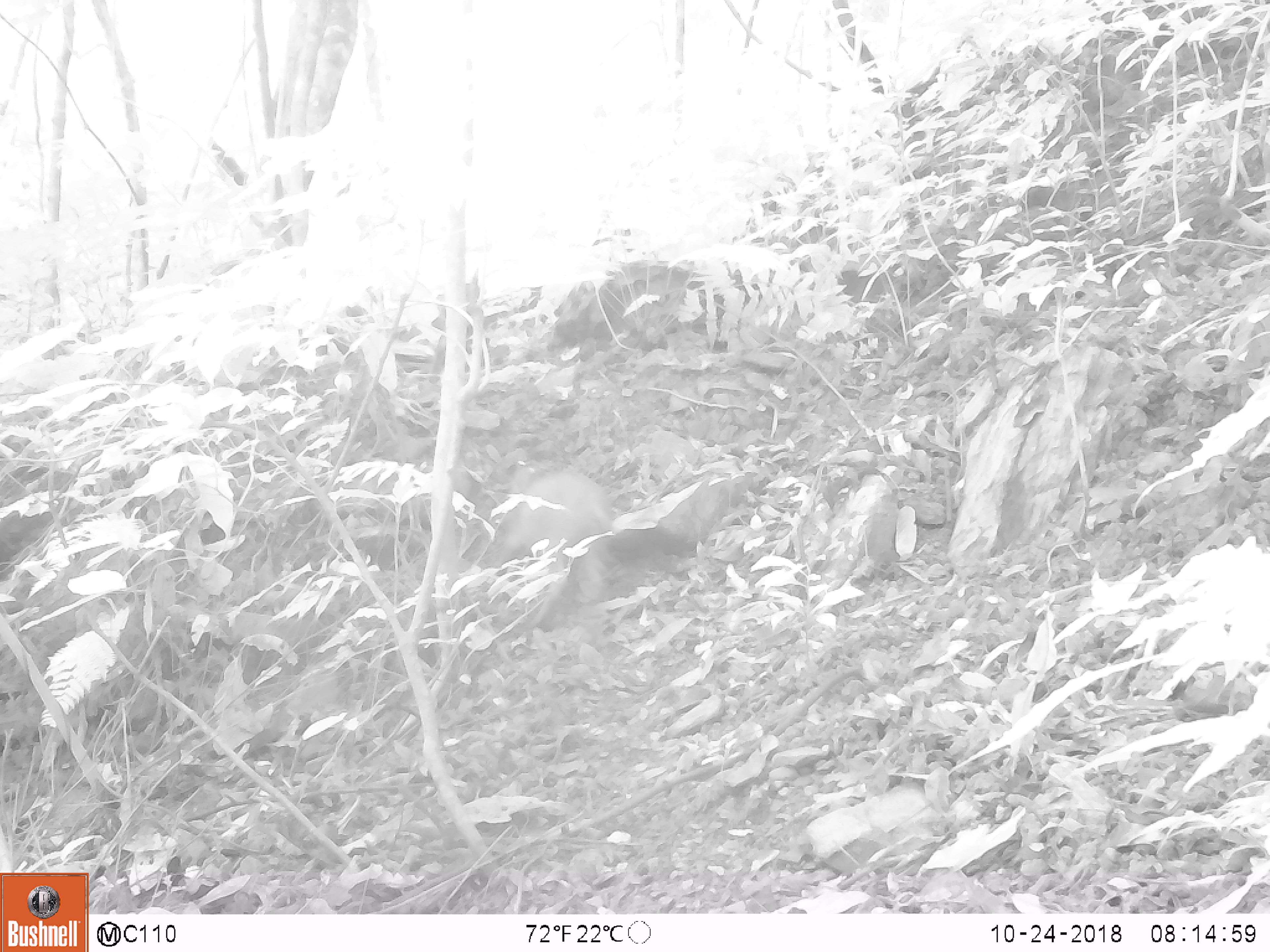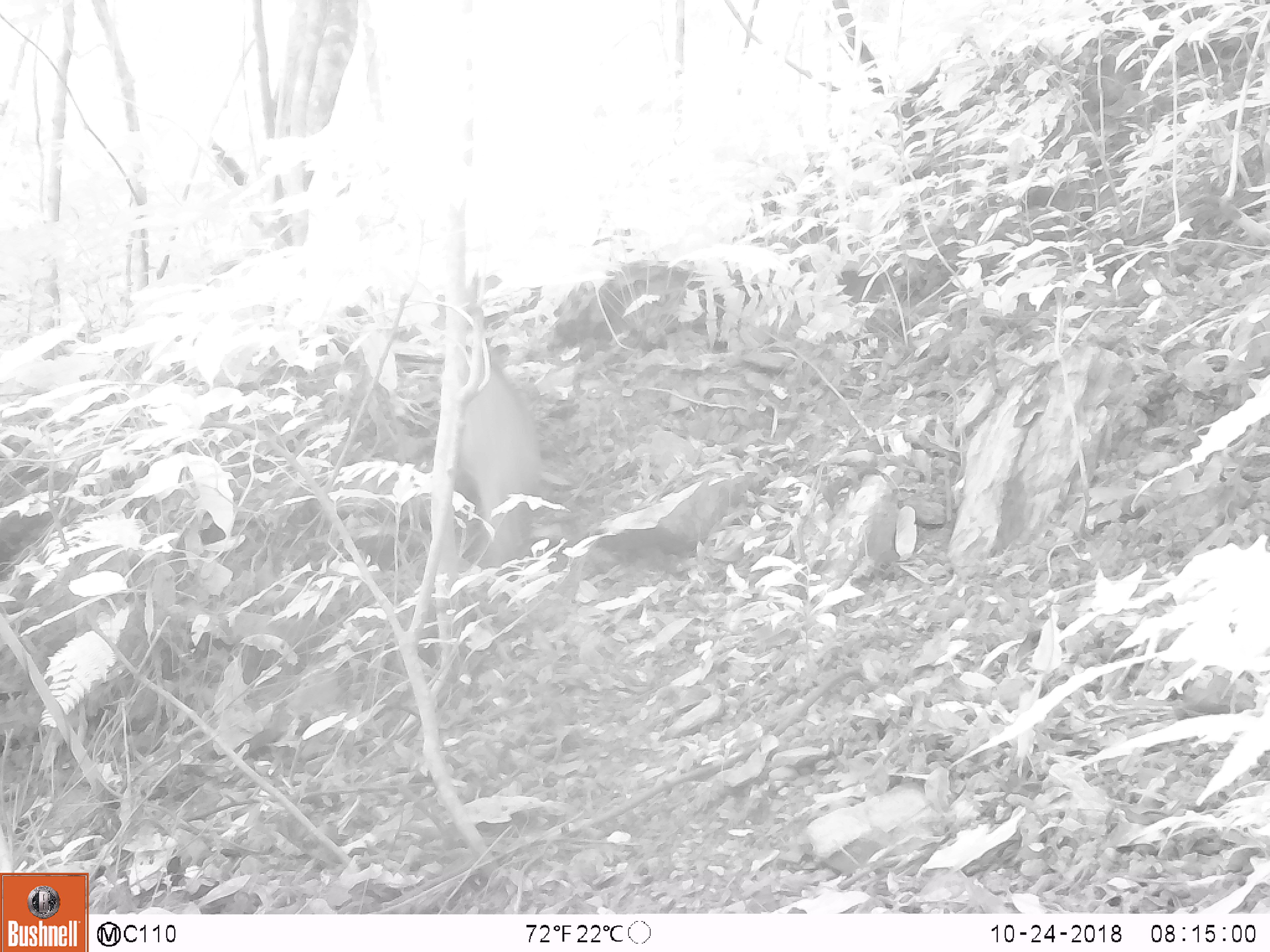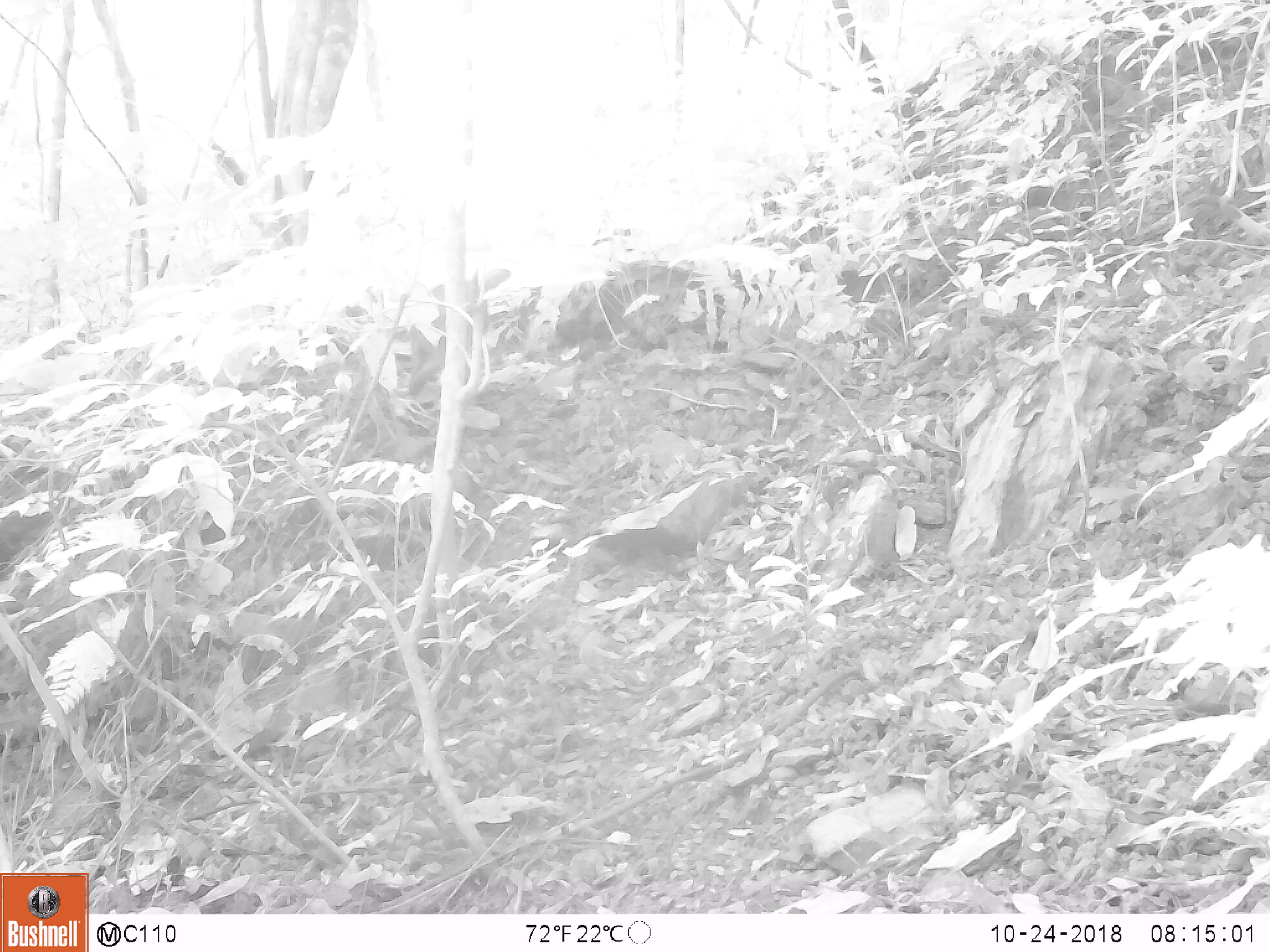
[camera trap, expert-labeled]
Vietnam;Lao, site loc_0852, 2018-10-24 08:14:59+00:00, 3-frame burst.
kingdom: Animalia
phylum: Chordata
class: Mammalia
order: Artiodactyla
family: Suidae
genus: Sus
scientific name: Sus scrofa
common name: eurasian wild pig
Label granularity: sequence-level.